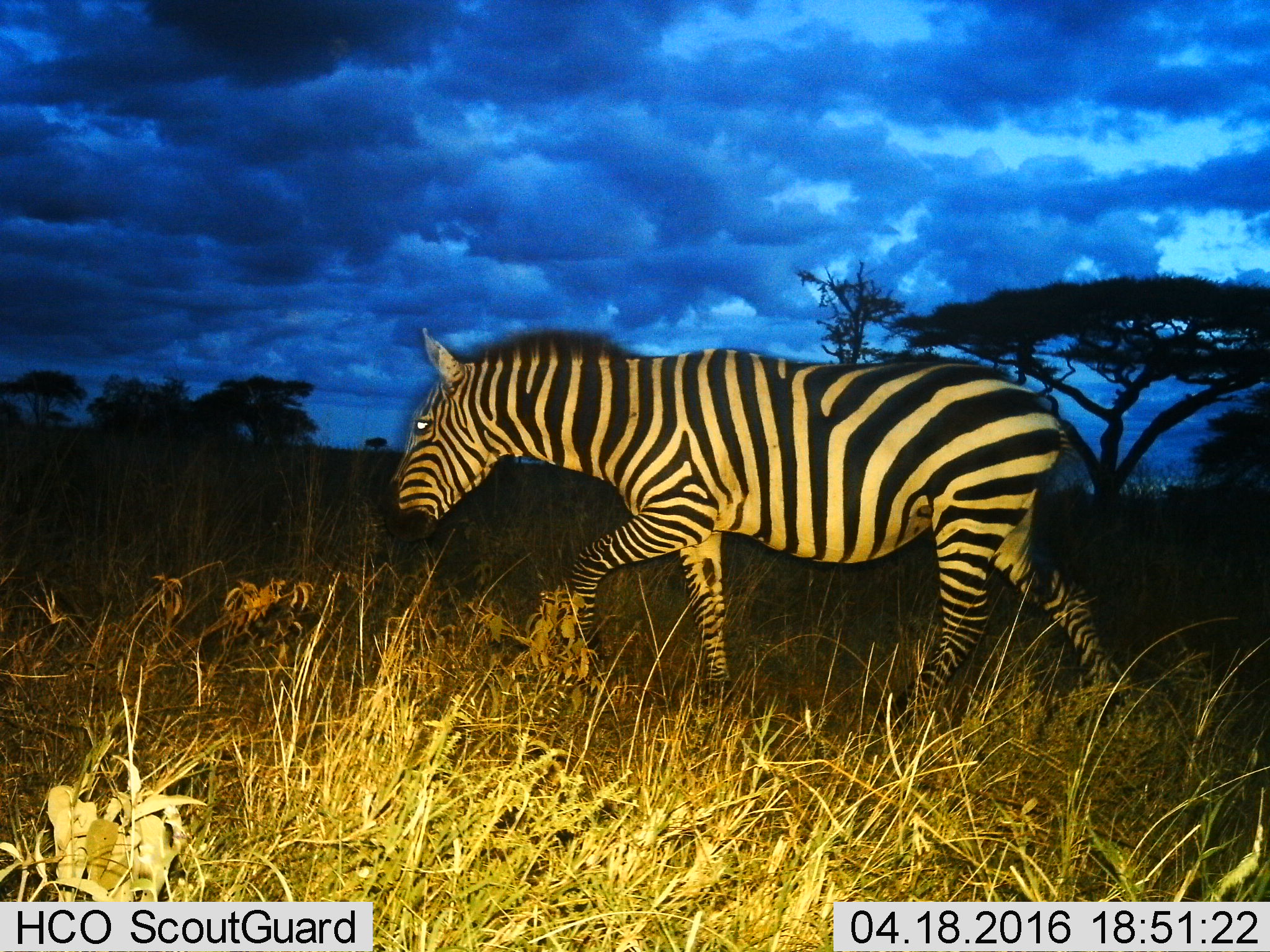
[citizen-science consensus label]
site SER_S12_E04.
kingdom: Animalia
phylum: Chordata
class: Mammalia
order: Perissodactyla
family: Equidae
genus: Equus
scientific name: Equus quagga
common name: plains zebra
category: zebraplains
Zebraplains (plains zebra) (Equus quagga), count 1. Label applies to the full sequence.